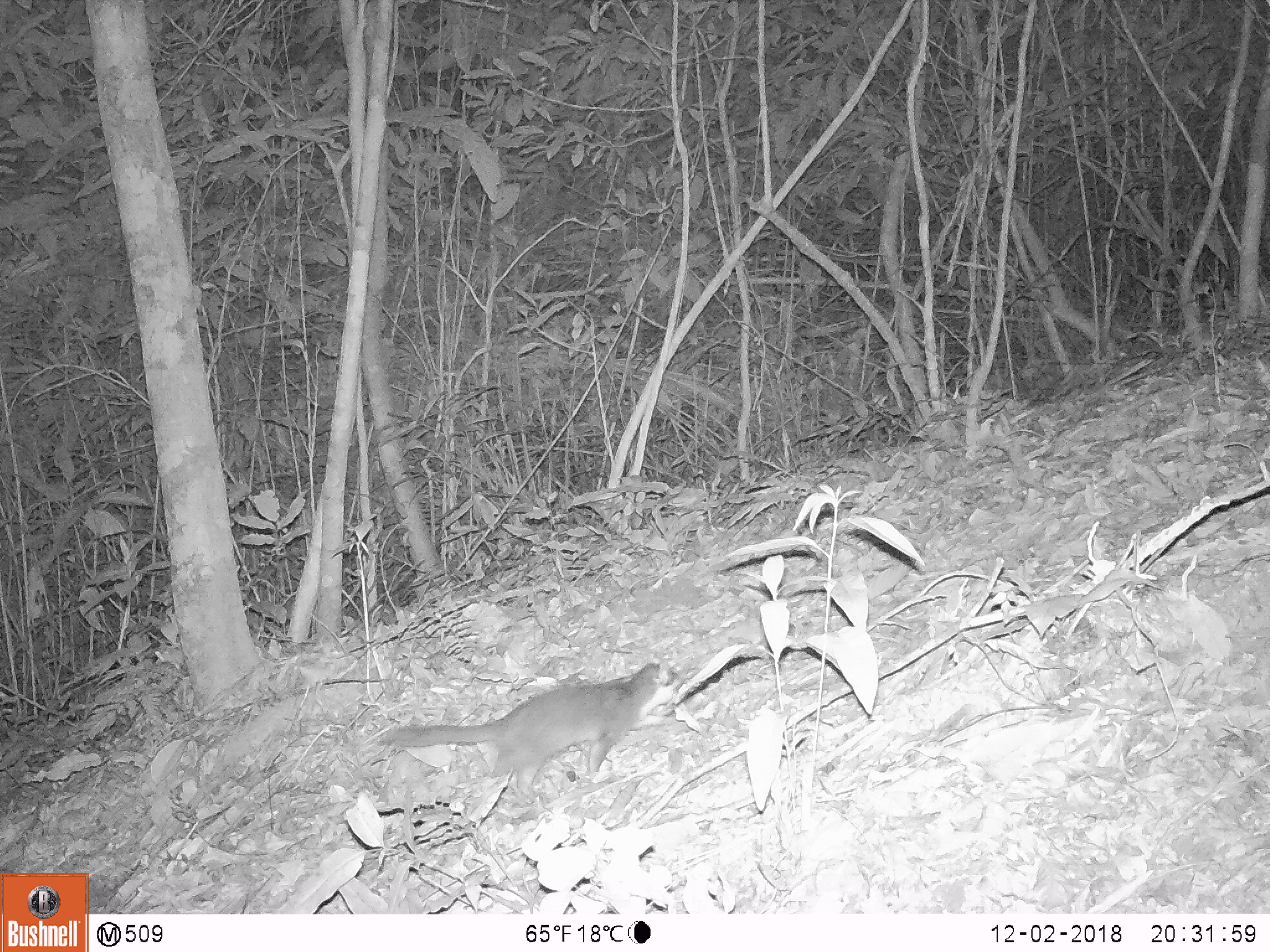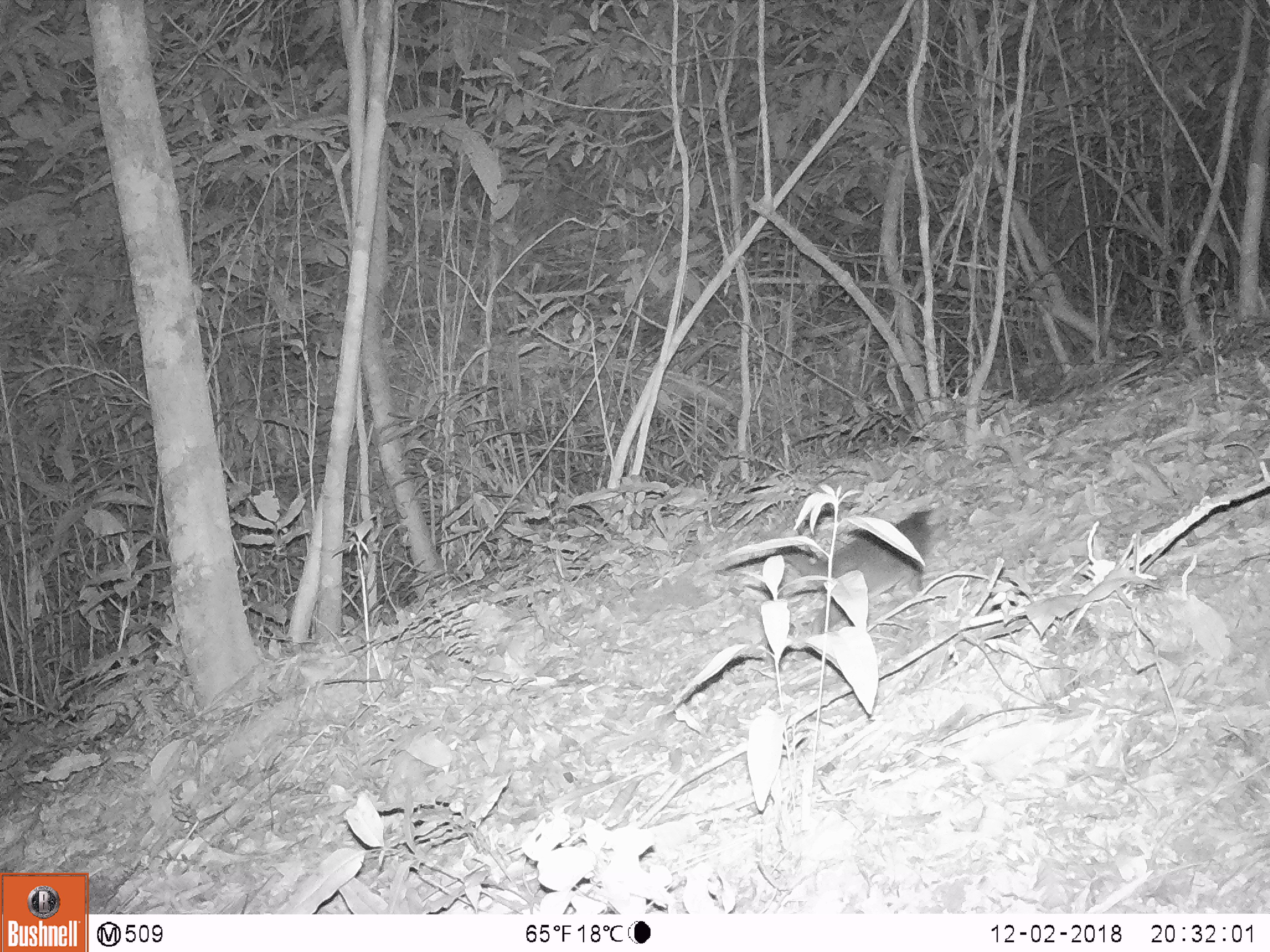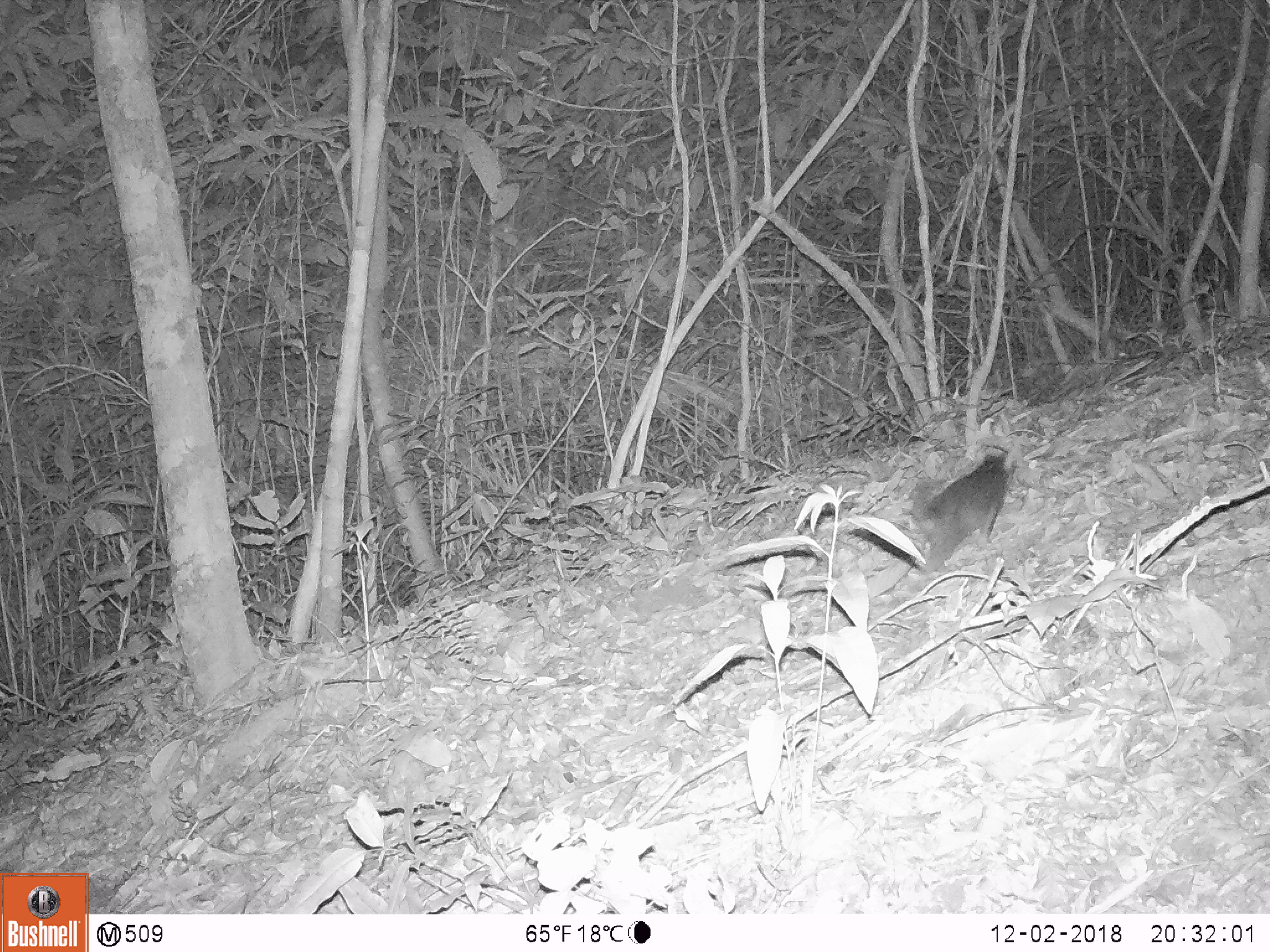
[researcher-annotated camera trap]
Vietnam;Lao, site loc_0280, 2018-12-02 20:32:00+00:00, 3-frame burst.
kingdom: Animalia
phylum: Chordata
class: Mammalia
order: Carnivora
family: Mustelidae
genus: Melogale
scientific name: Melogale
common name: ferret badger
Ferret badger (Melogale). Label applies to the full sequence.